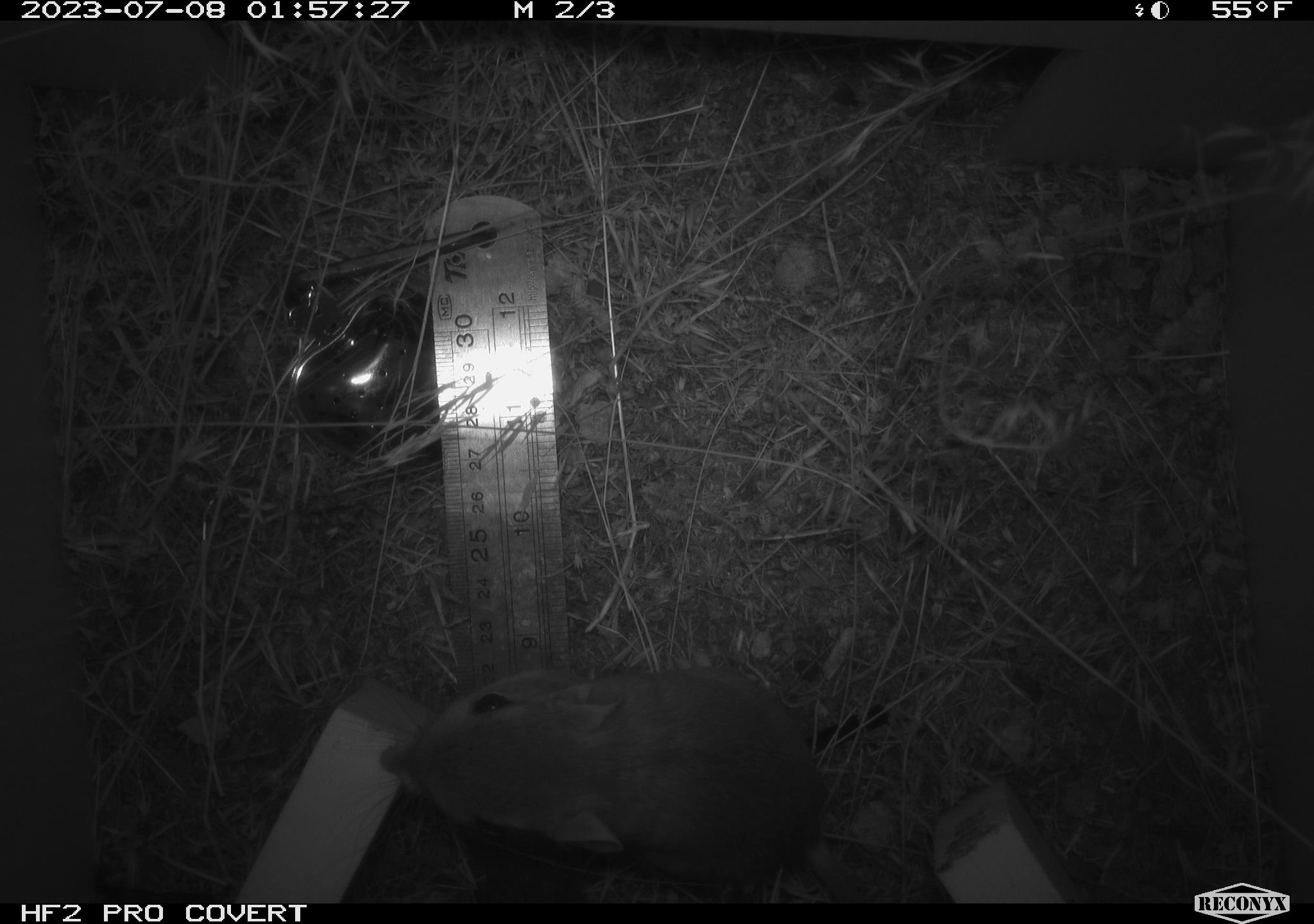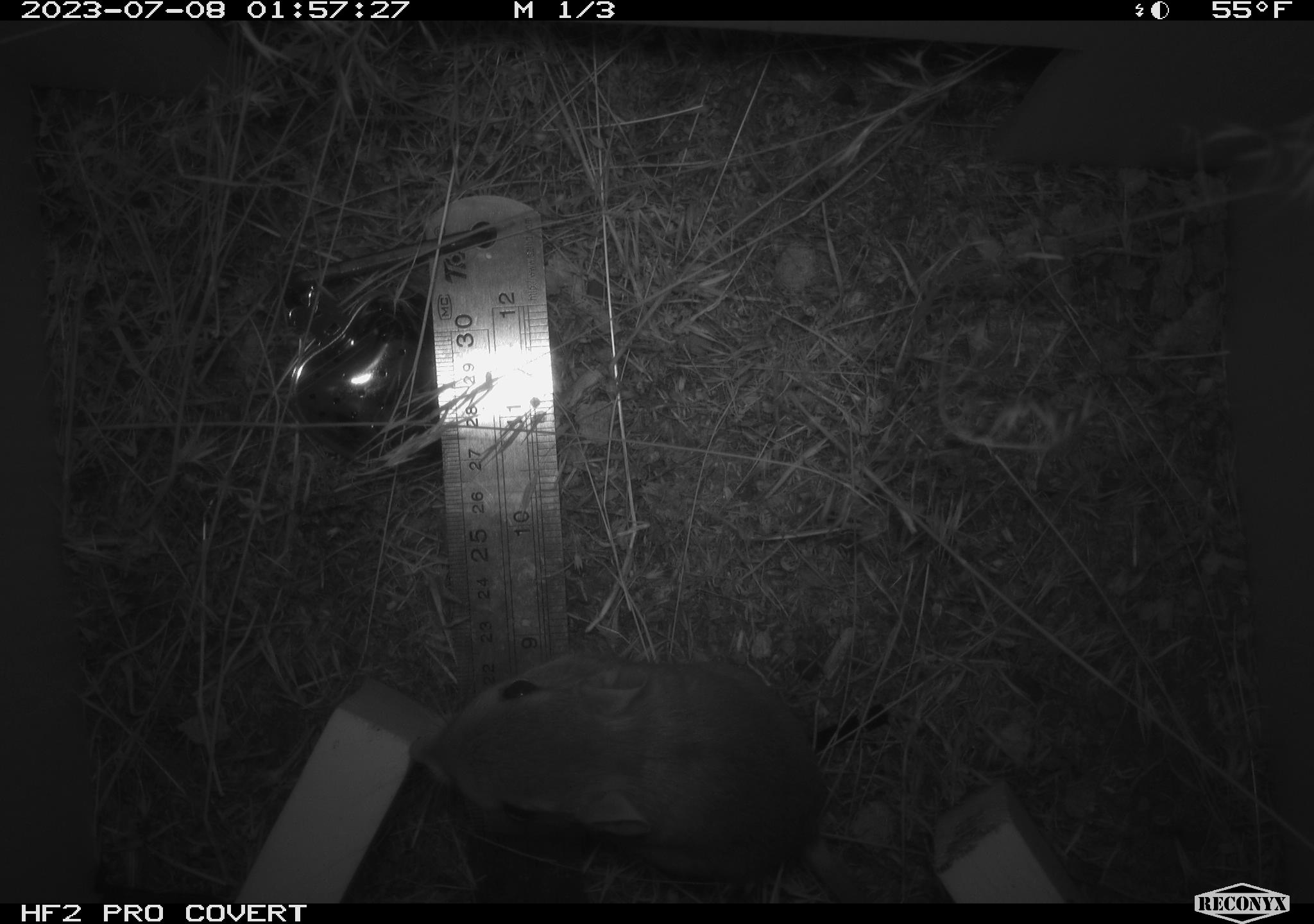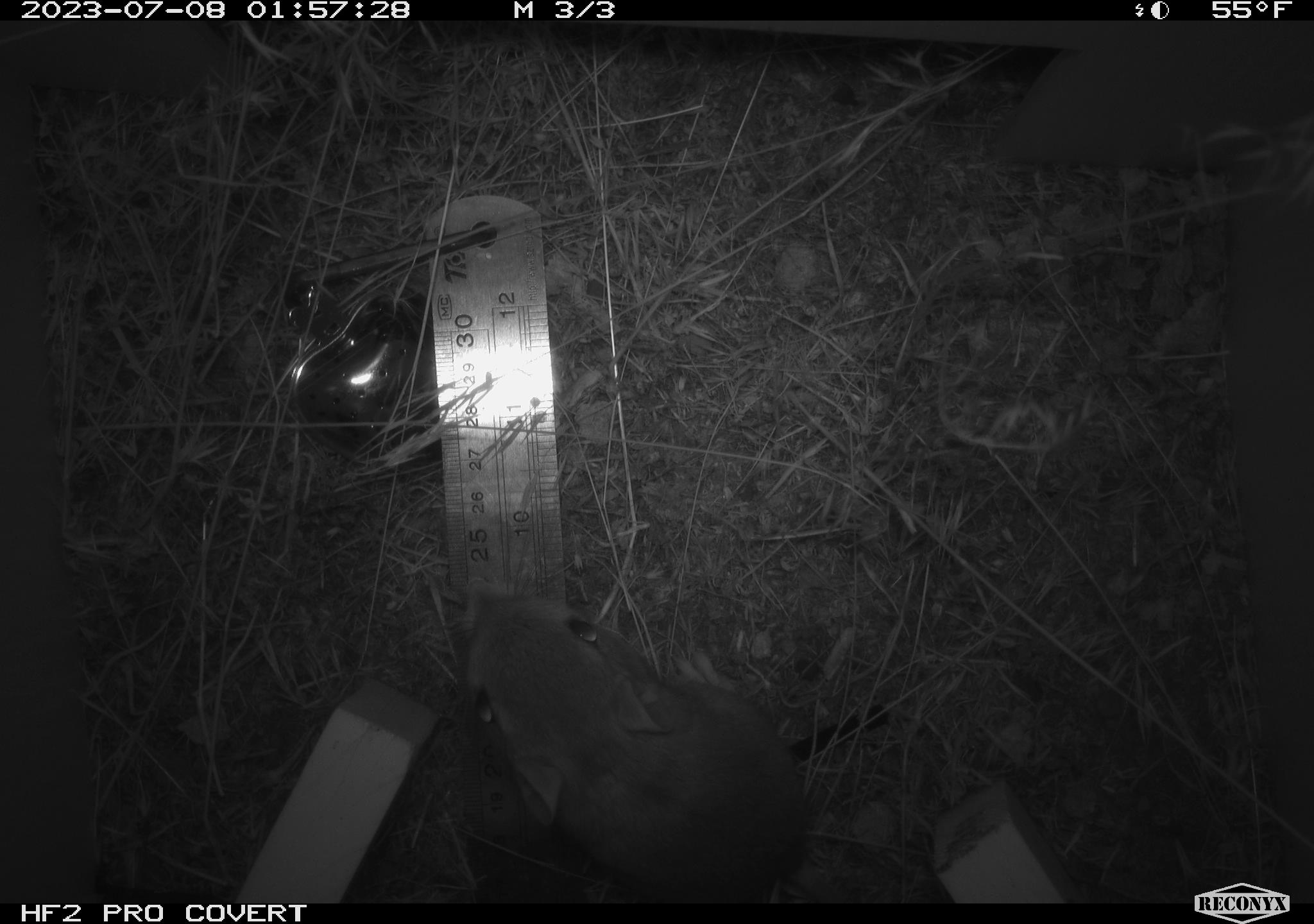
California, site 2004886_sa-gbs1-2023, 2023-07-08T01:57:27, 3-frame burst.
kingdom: Animalia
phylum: Chordata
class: Mammalia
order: Rodentia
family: Heteromyidae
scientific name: Heteromyidae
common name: kangaroo rats and pocket mice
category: heteromyidae family